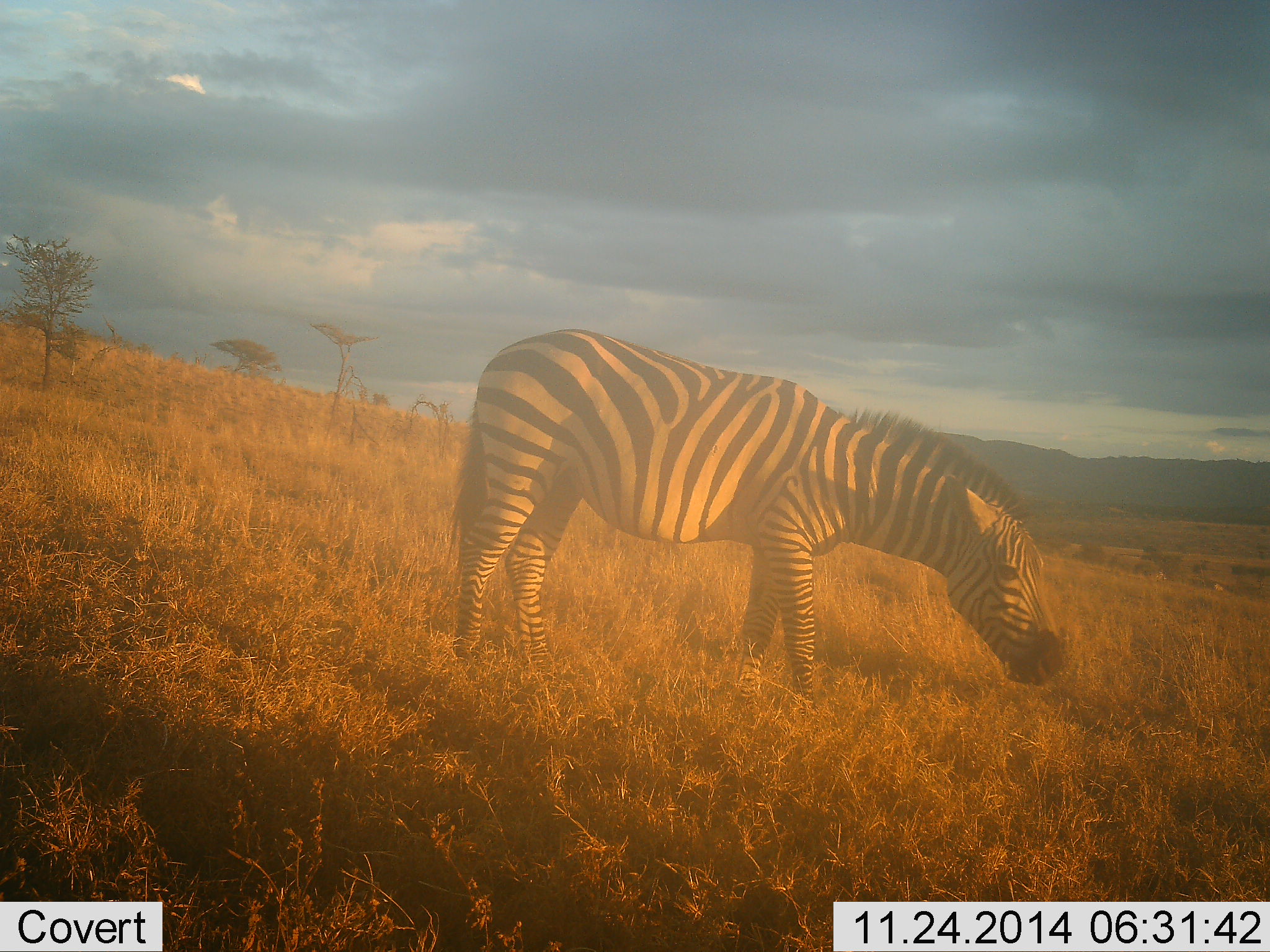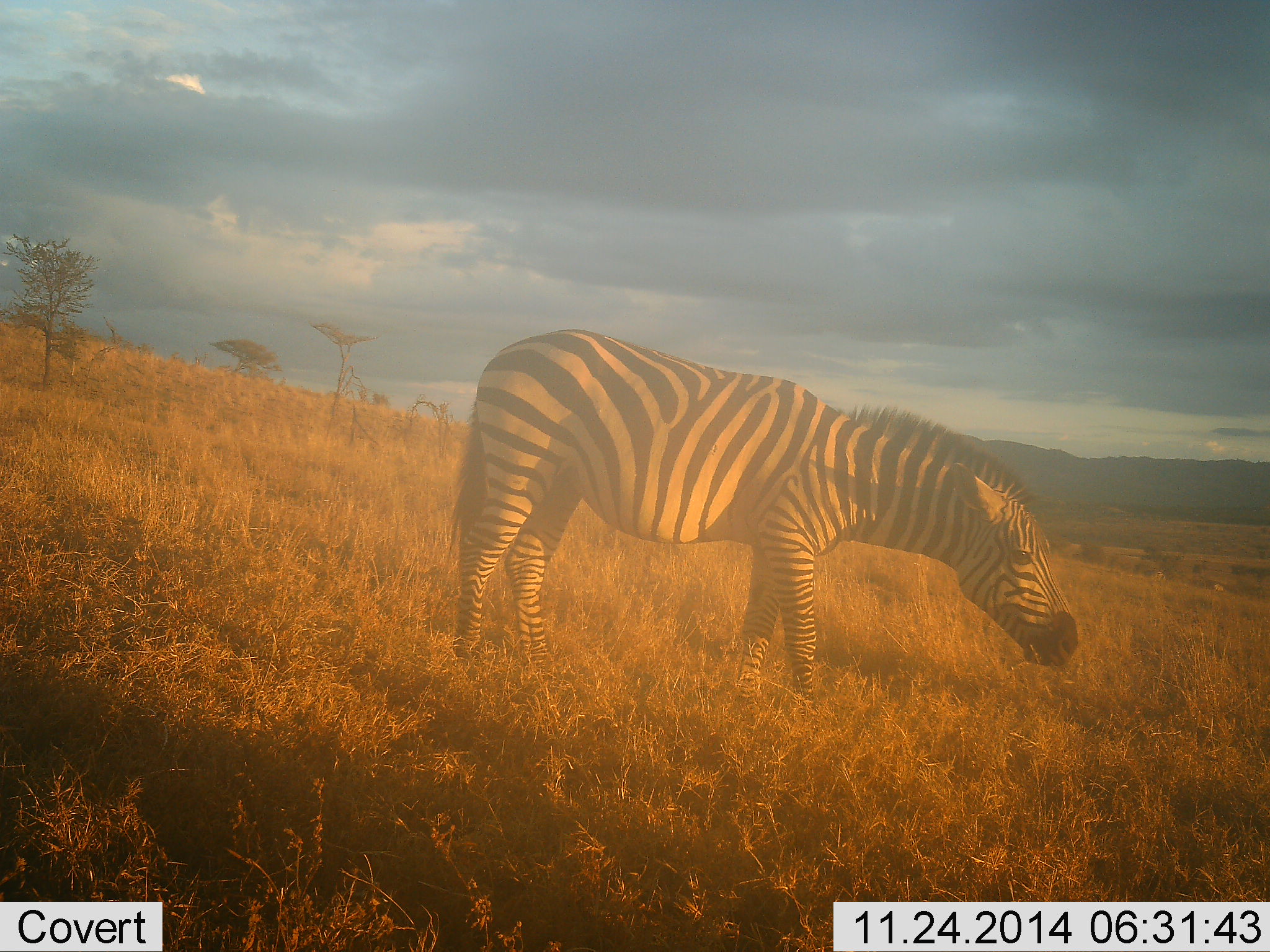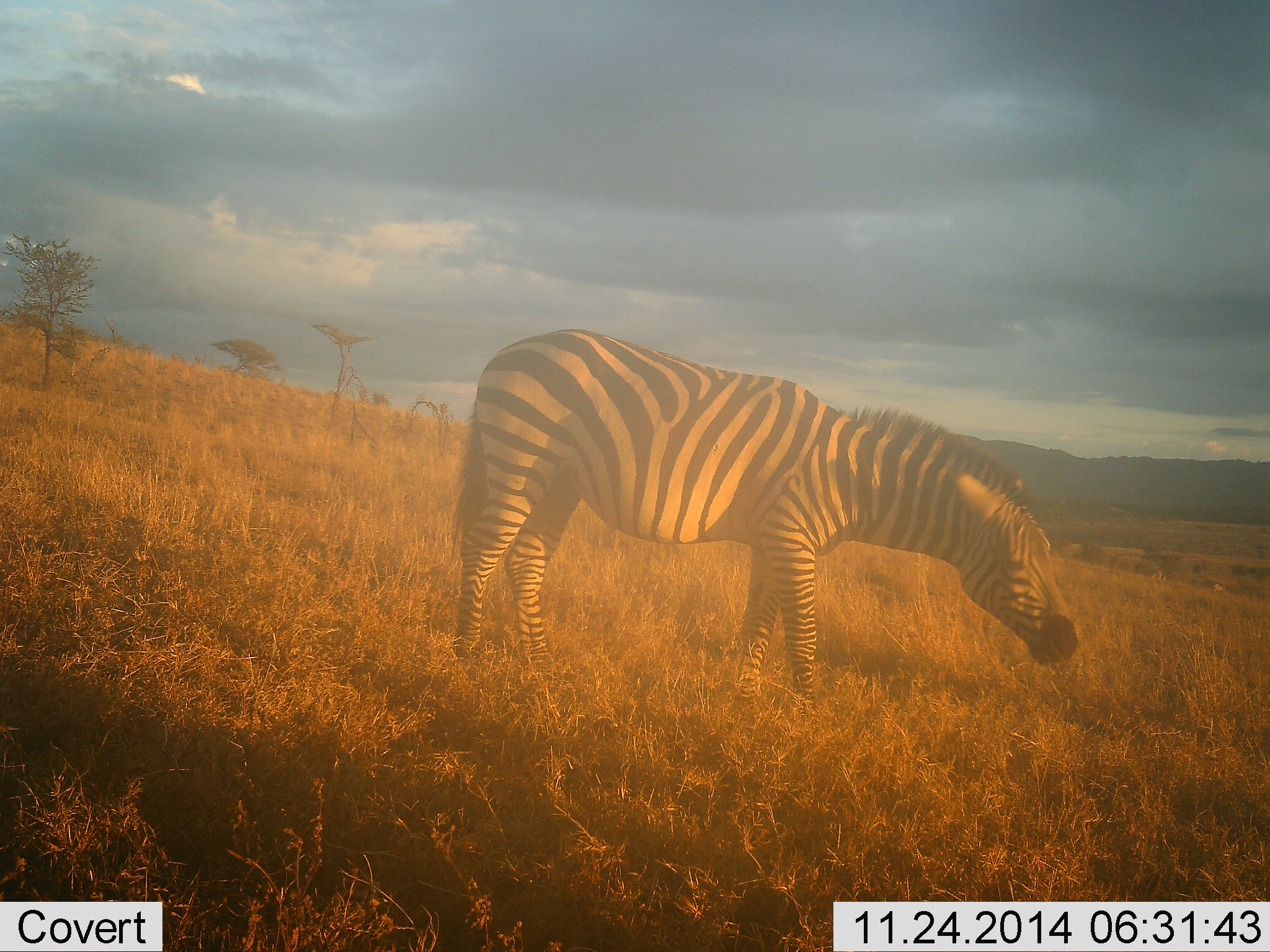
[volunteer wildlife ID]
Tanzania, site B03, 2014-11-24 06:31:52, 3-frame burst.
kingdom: Animalia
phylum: Chordata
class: Mammalia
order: Perissodactyla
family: Equidae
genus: Equus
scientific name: Equus quagga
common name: plains zebra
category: zebra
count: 1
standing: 50%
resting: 0%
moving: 0%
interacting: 0%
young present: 0%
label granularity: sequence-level